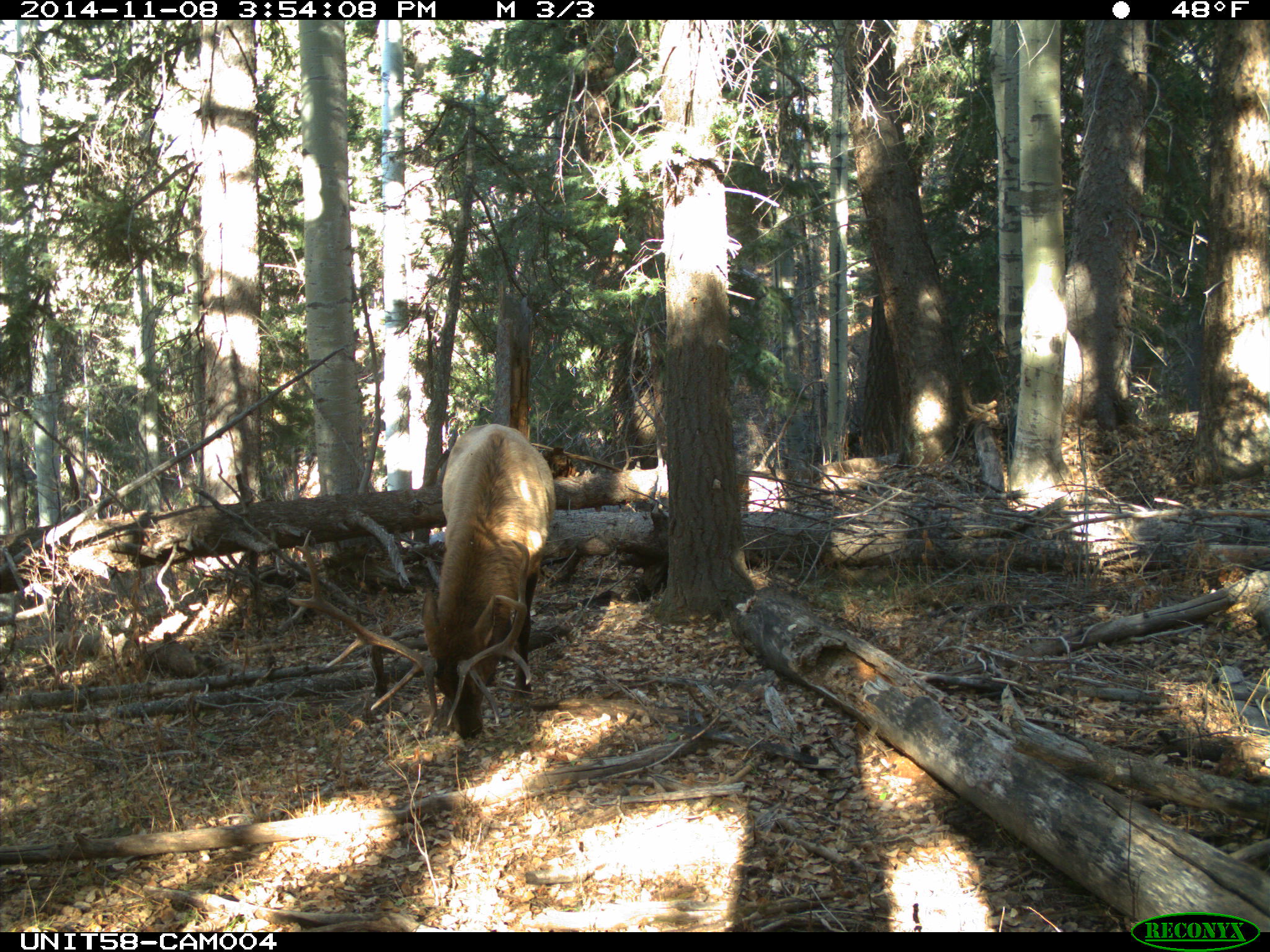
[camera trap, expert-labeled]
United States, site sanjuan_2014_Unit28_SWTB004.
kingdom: Animalia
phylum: Chordata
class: Mammalia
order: Artiodactyla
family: Cervidae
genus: Cervus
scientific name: Cervus elaphus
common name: red deer